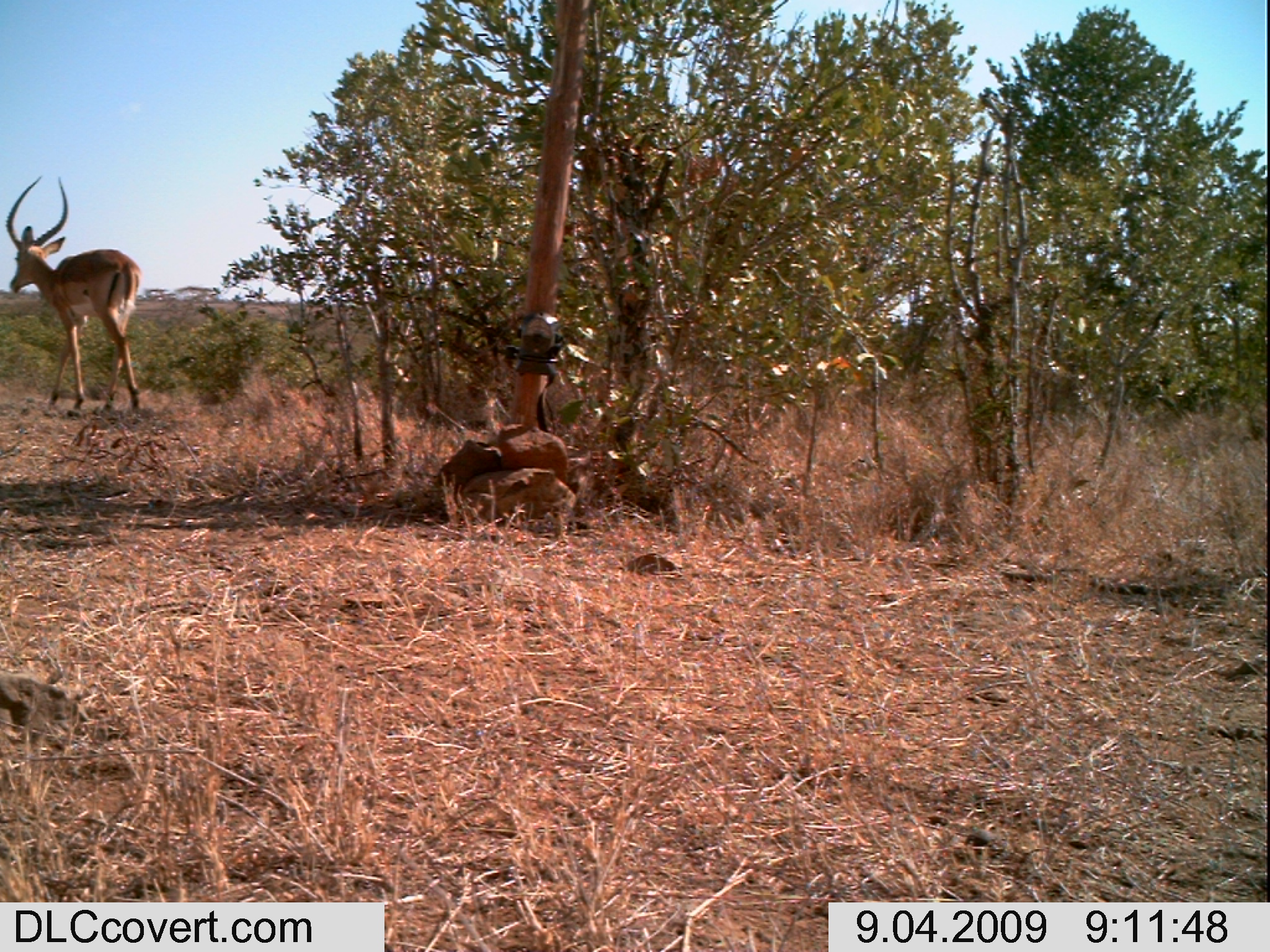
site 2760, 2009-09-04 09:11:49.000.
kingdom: Animalia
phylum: Chordata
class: Mammalia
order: Artiodactyla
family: Bovidae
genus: Aepyceros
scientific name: Aepyceros melampus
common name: impala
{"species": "Aepyceros melampus (impala)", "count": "1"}